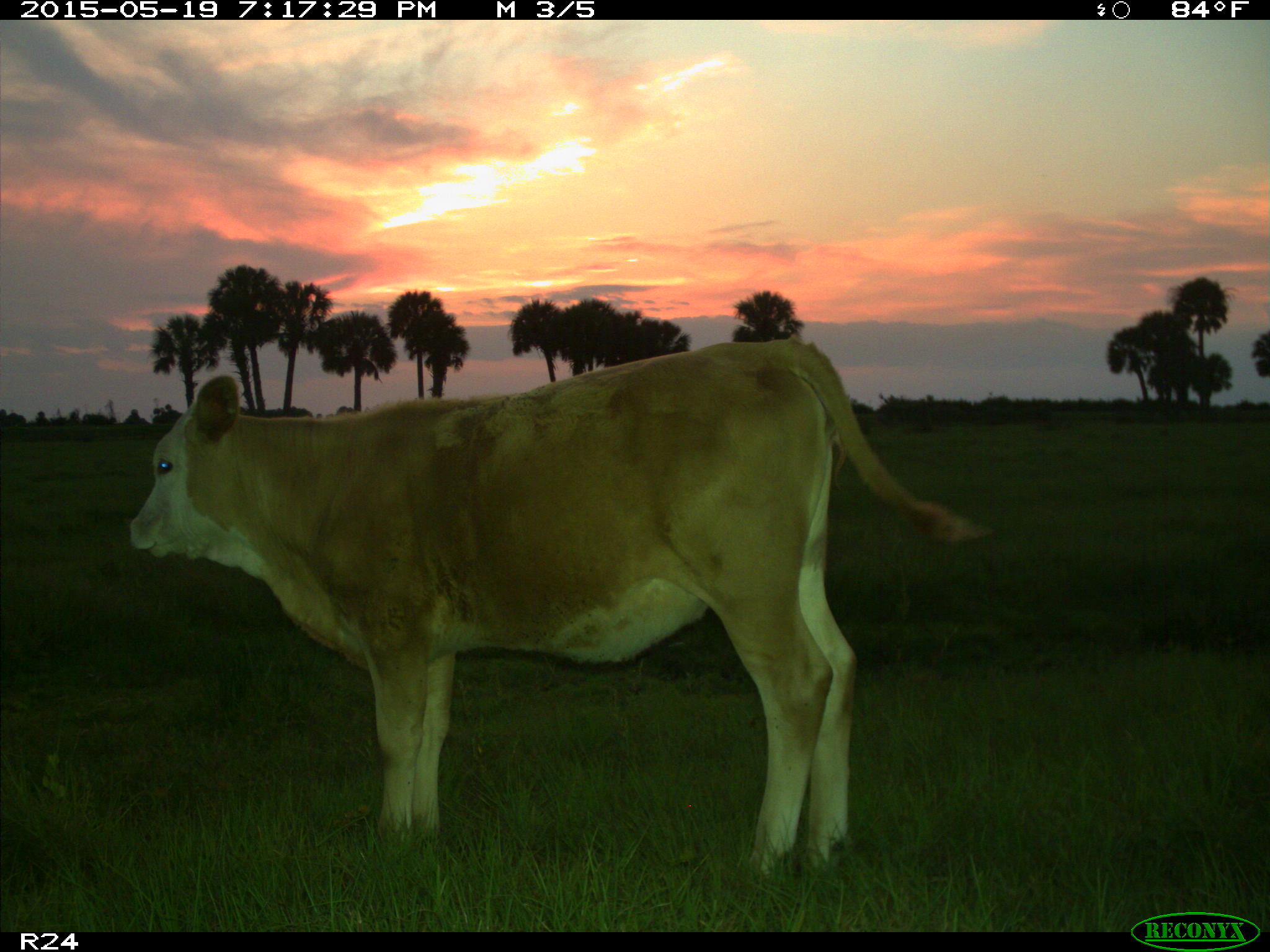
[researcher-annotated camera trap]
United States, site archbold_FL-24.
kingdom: Animalia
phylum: Chordata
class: Mammalia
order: Artiodactyla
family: Bovidae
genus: Bos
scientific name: Bos taurus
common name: domestic cow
Bos taurus (domestic cow).